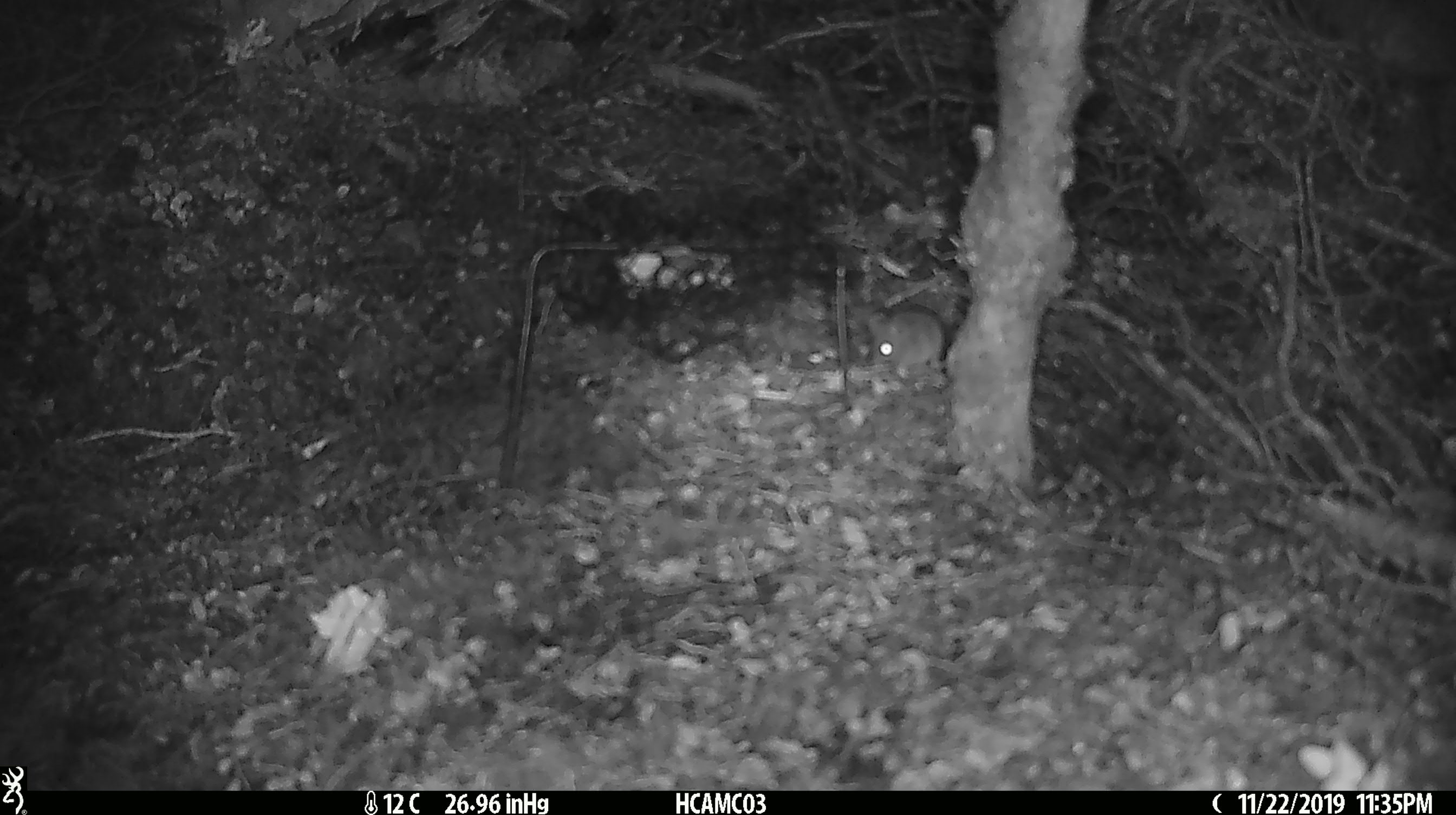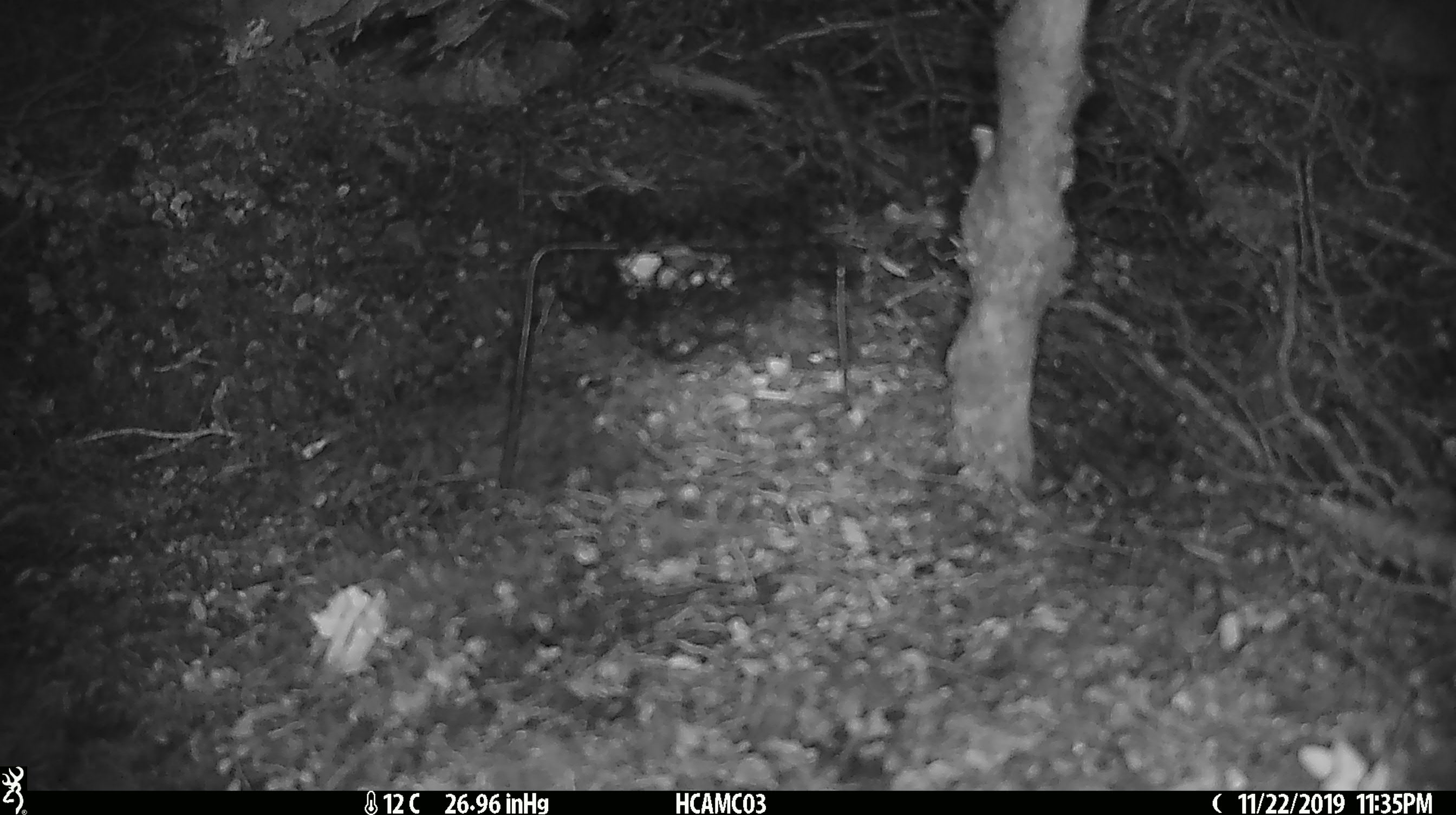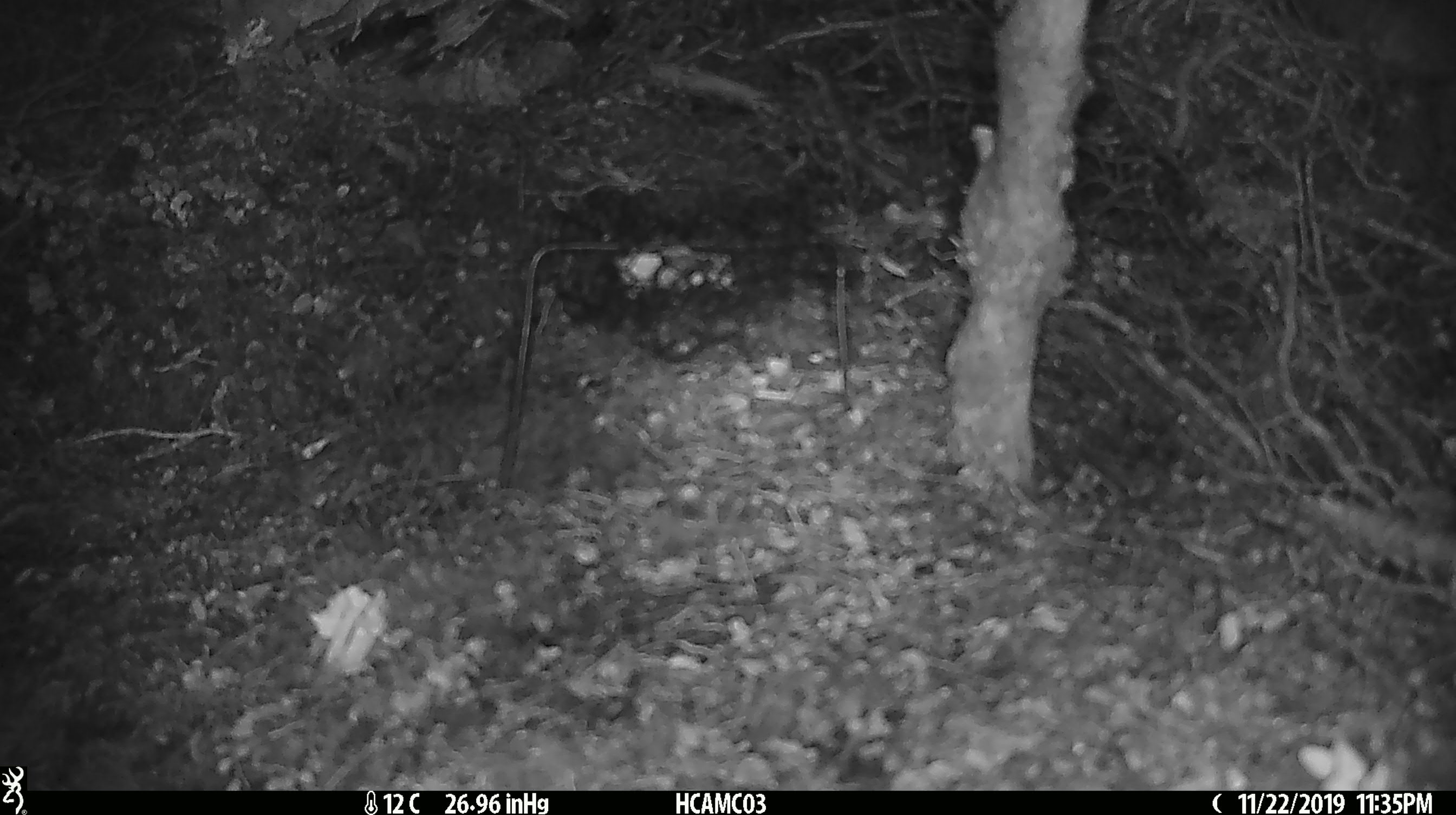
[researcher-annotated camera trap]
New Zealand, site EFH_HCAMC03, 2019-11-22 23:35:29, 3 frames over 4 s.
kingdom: Animalia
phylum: Chordata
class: Mammalia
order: Rodentia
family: Muridae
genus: Mus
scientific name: Mus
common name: mouse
Mouse (Mus).